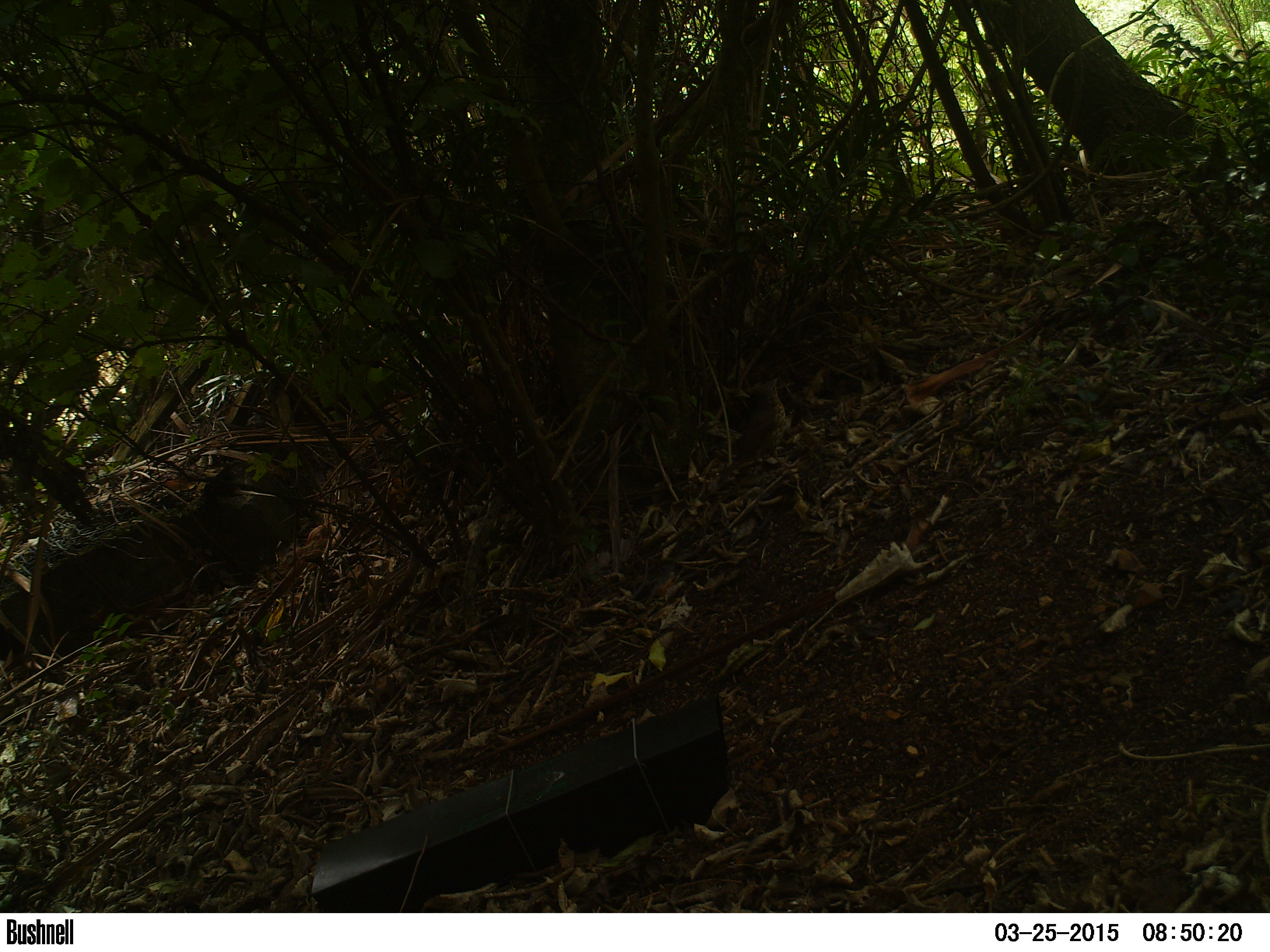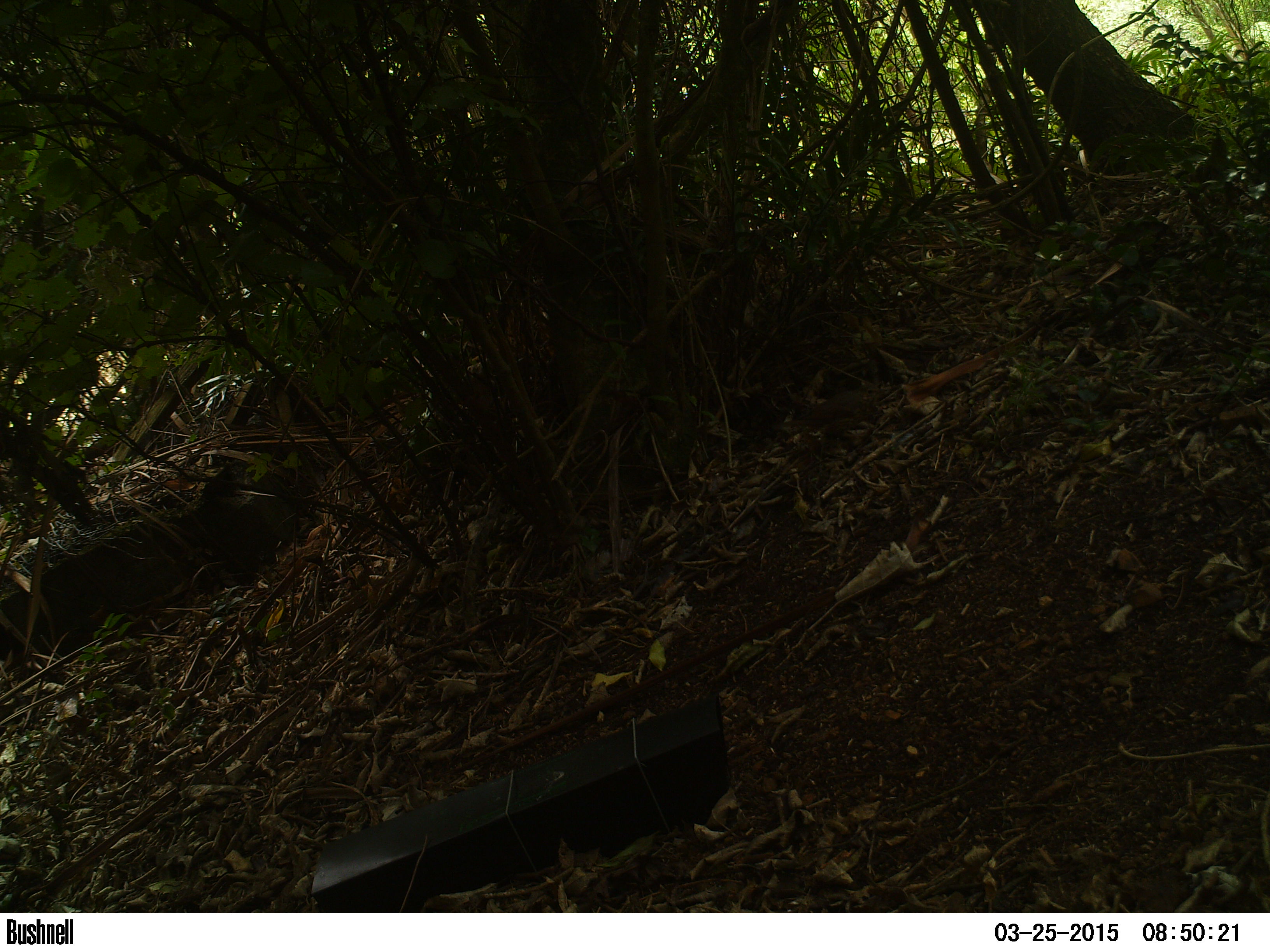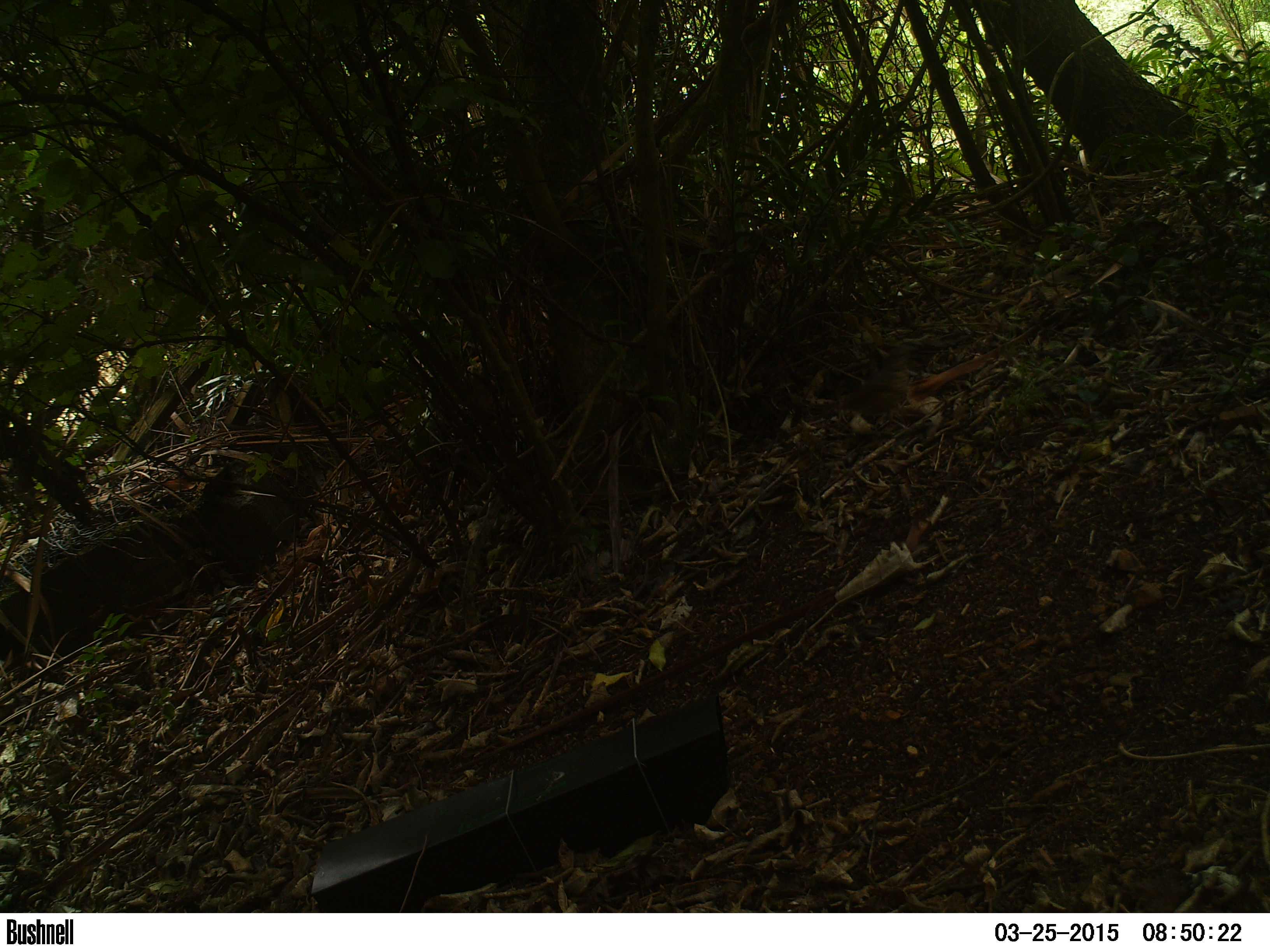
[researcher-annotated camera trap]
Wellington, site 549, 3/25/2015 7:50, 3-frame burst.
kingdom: Animalia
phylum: Chordata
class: Aves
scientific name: Aves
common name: bird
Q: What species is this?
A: Bird (Aves).